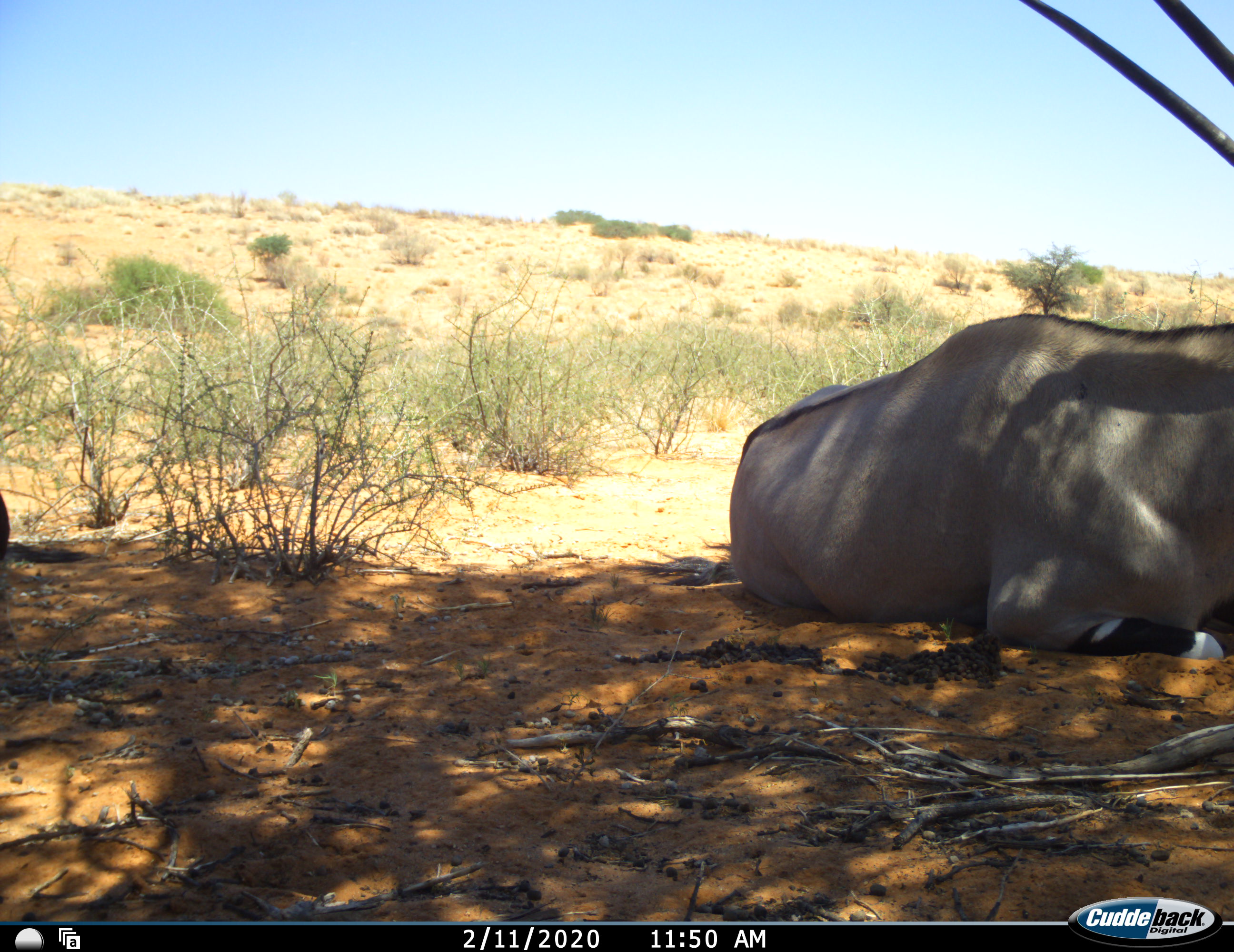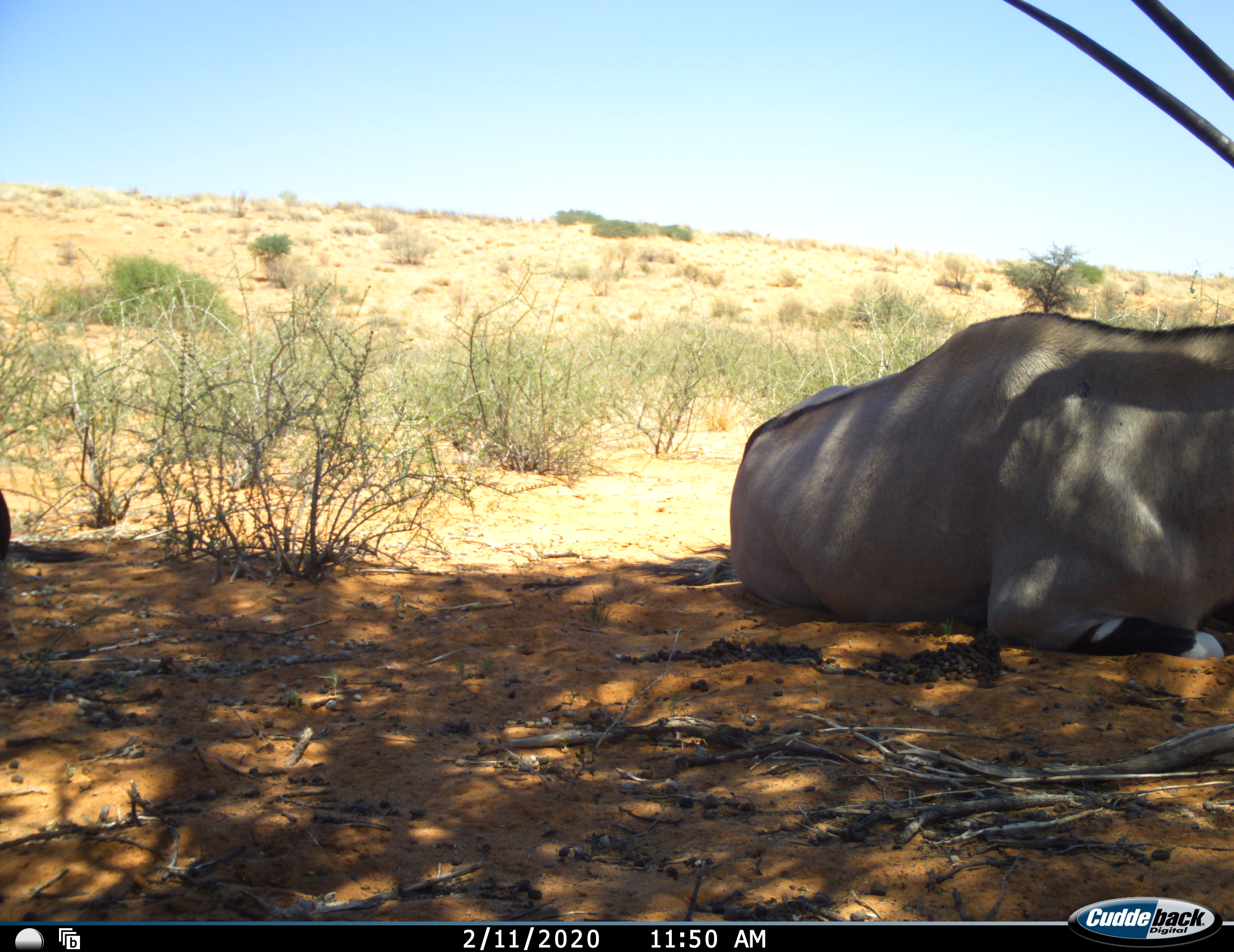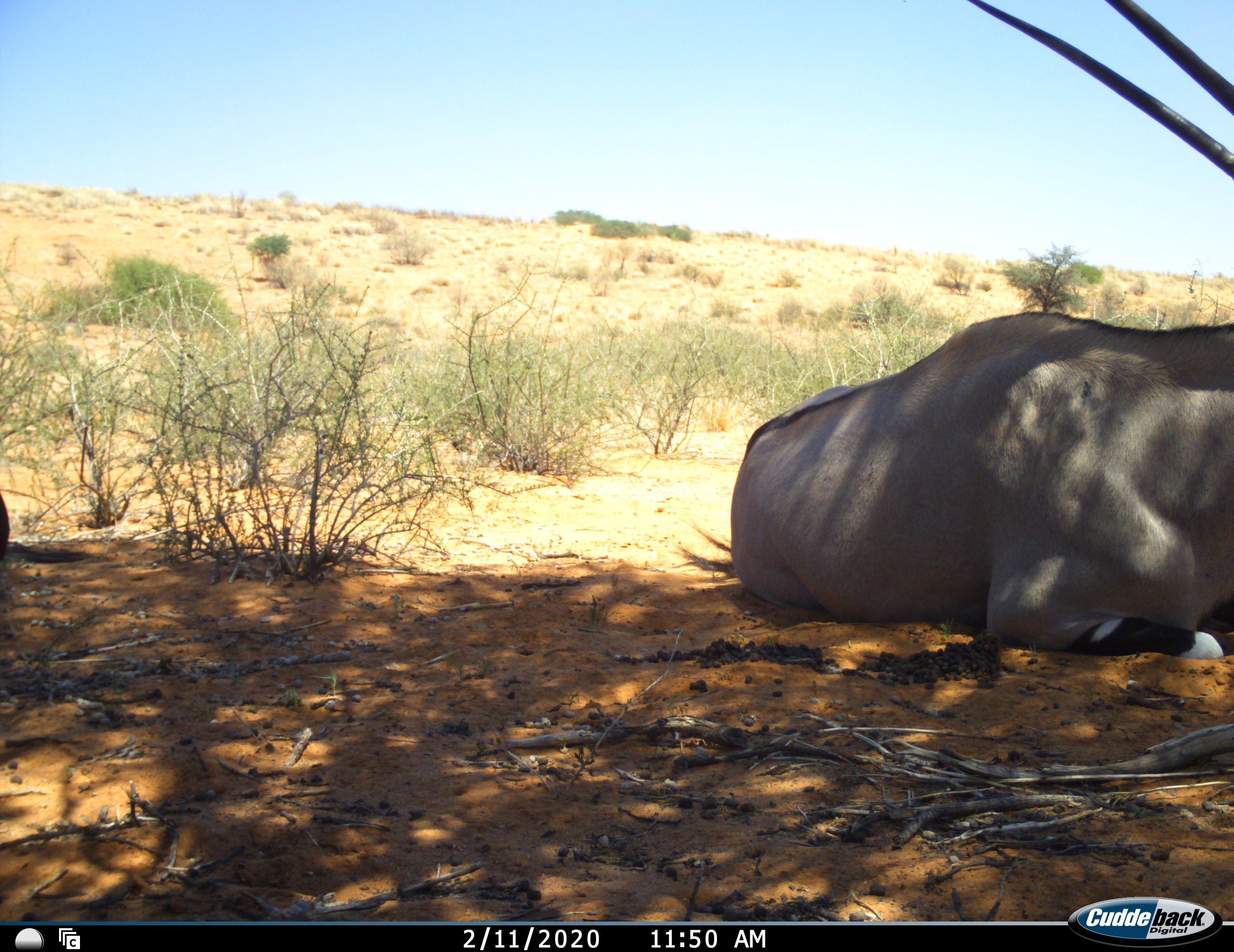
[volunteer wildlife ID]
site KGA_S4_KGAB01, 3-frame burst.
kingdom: Animalia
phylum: Chordata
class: Mammalia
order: Artiodactyla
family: Bovidae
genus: Oryx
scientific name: Oryx gazella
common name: gemsbok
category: oryx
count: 1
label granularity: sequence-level